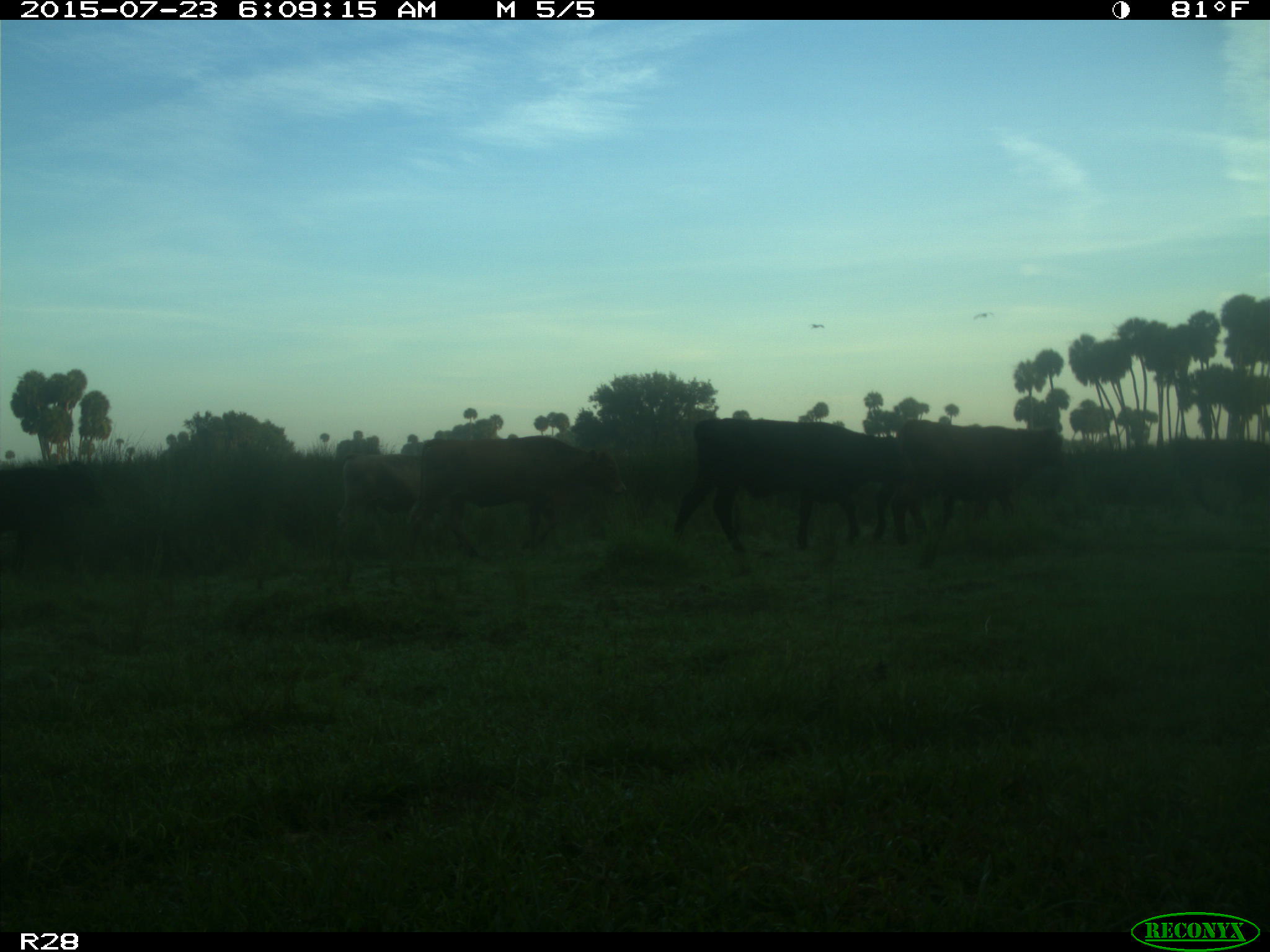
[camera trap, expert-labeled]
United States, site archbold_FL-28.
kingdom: Animalia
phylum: Chordata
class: Mammalia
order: Artiodactyla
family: Bovidae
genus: Bos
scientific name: Bos taurus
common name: domestic cow